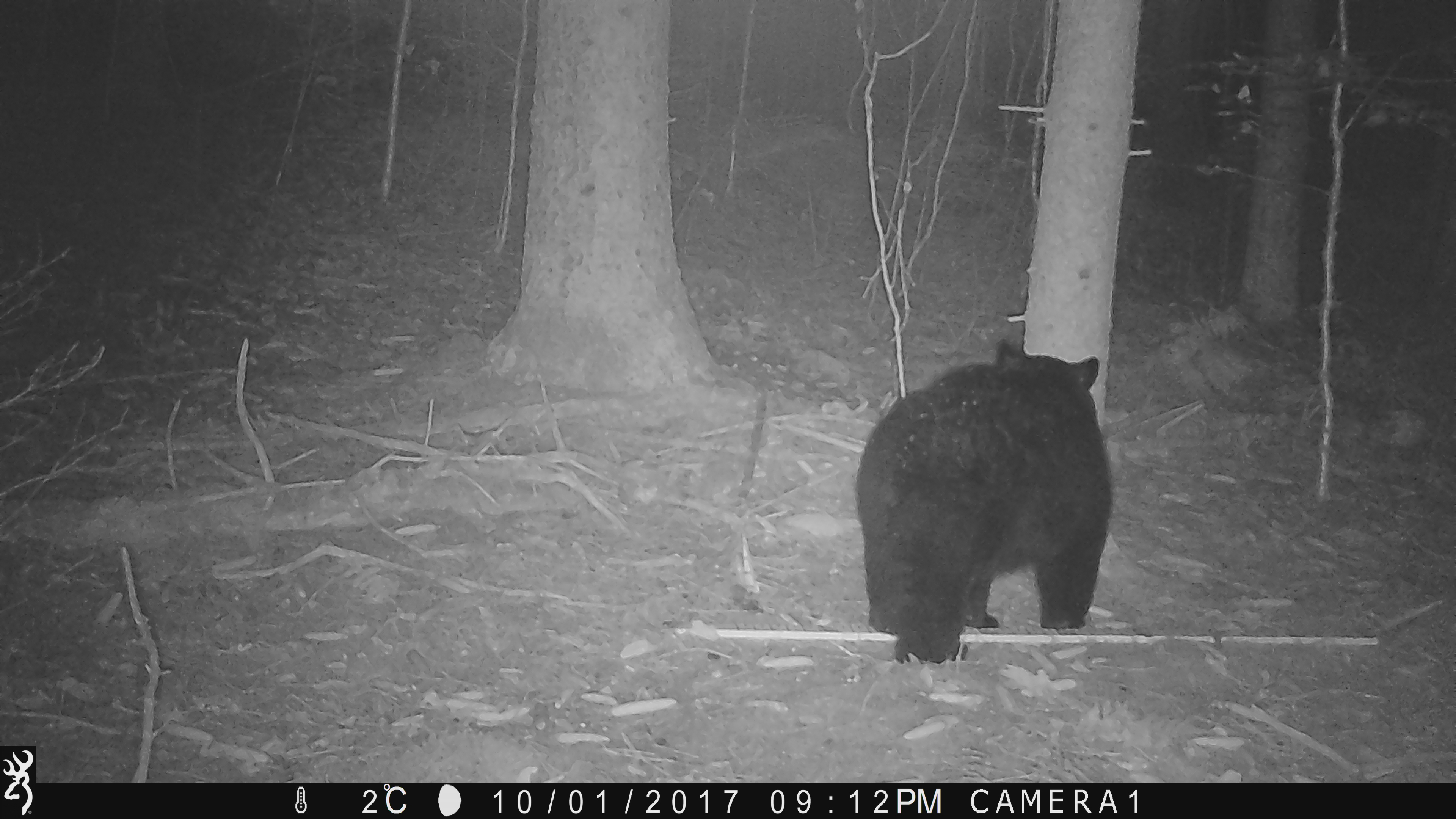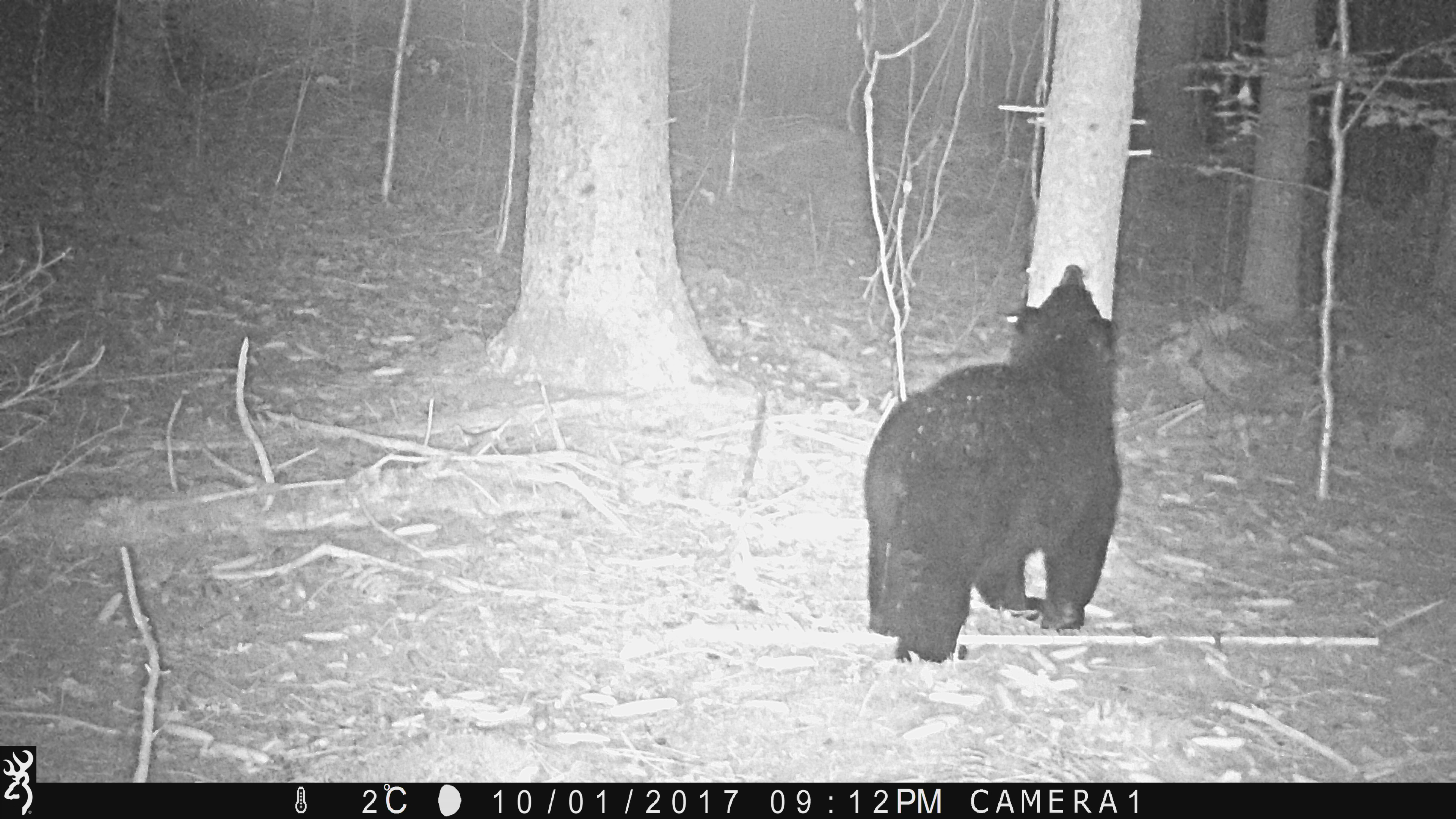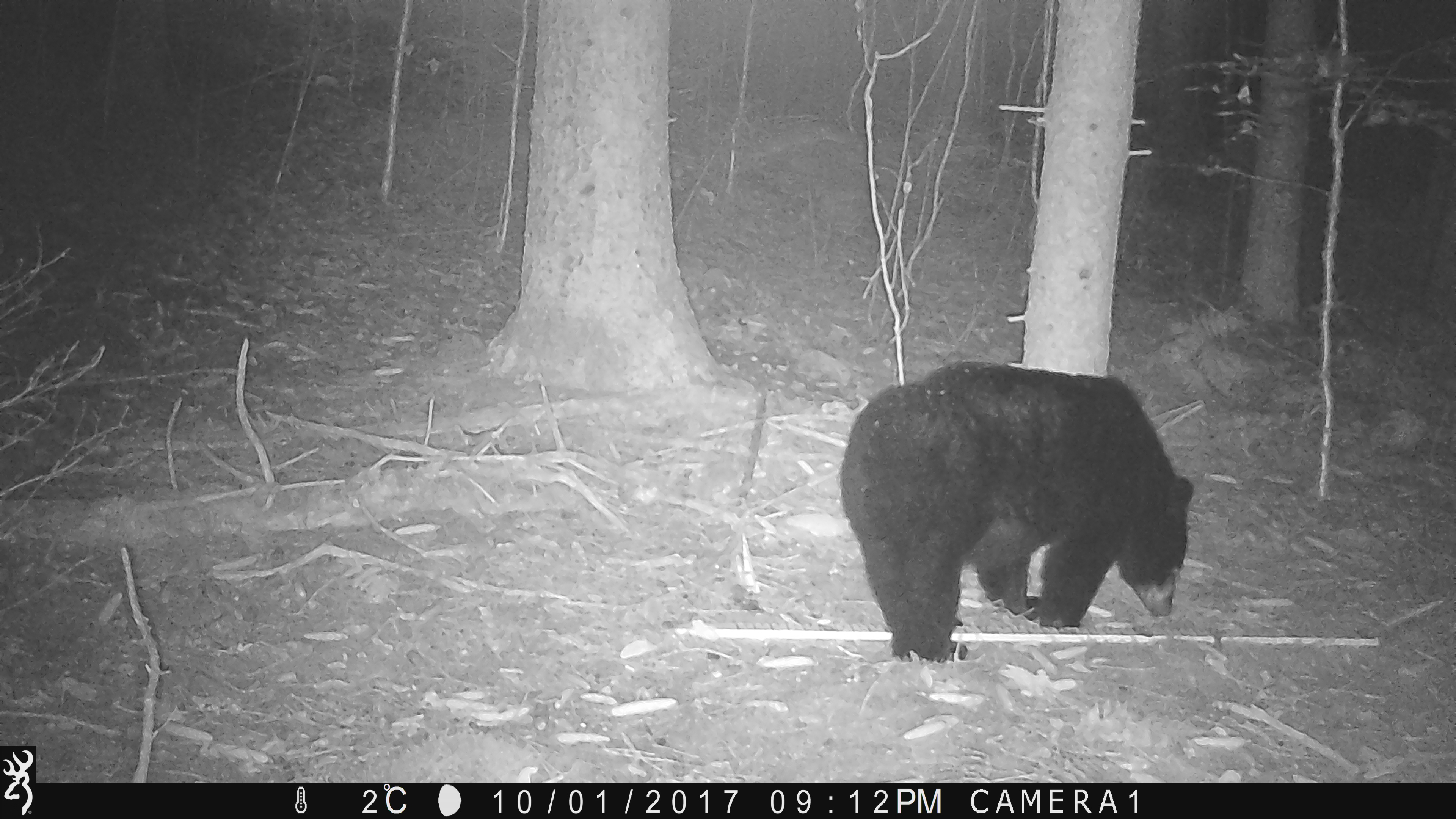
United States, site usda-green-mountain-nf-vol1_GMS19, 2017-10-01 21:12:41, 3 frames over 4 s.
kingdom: Animalia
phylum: Chordata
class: Mammalia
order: Carnivora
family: Ursidae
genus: Ursus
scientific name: Ursus americanus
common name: black bear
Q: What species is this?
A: Black bear (Ursus americanus).